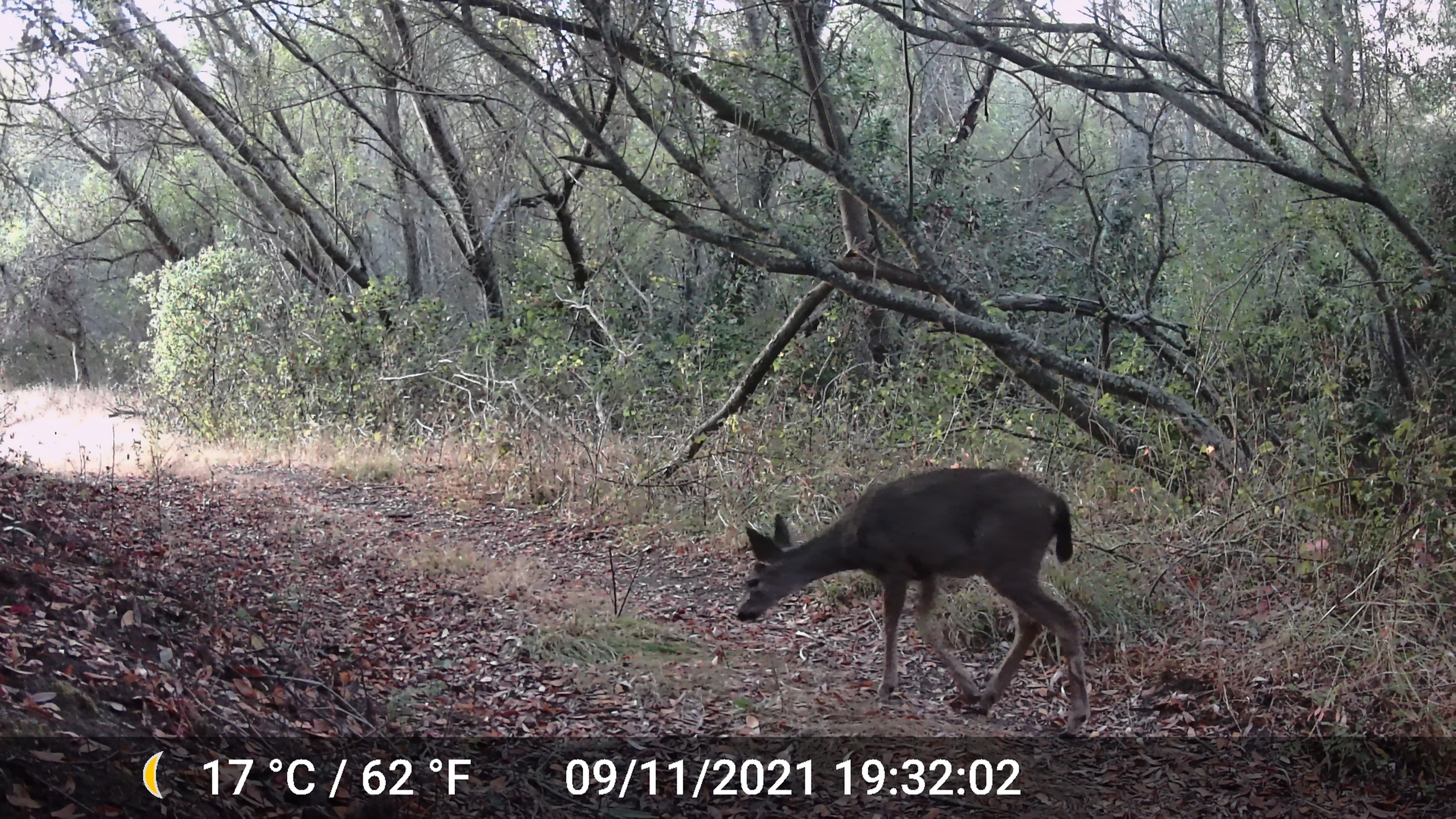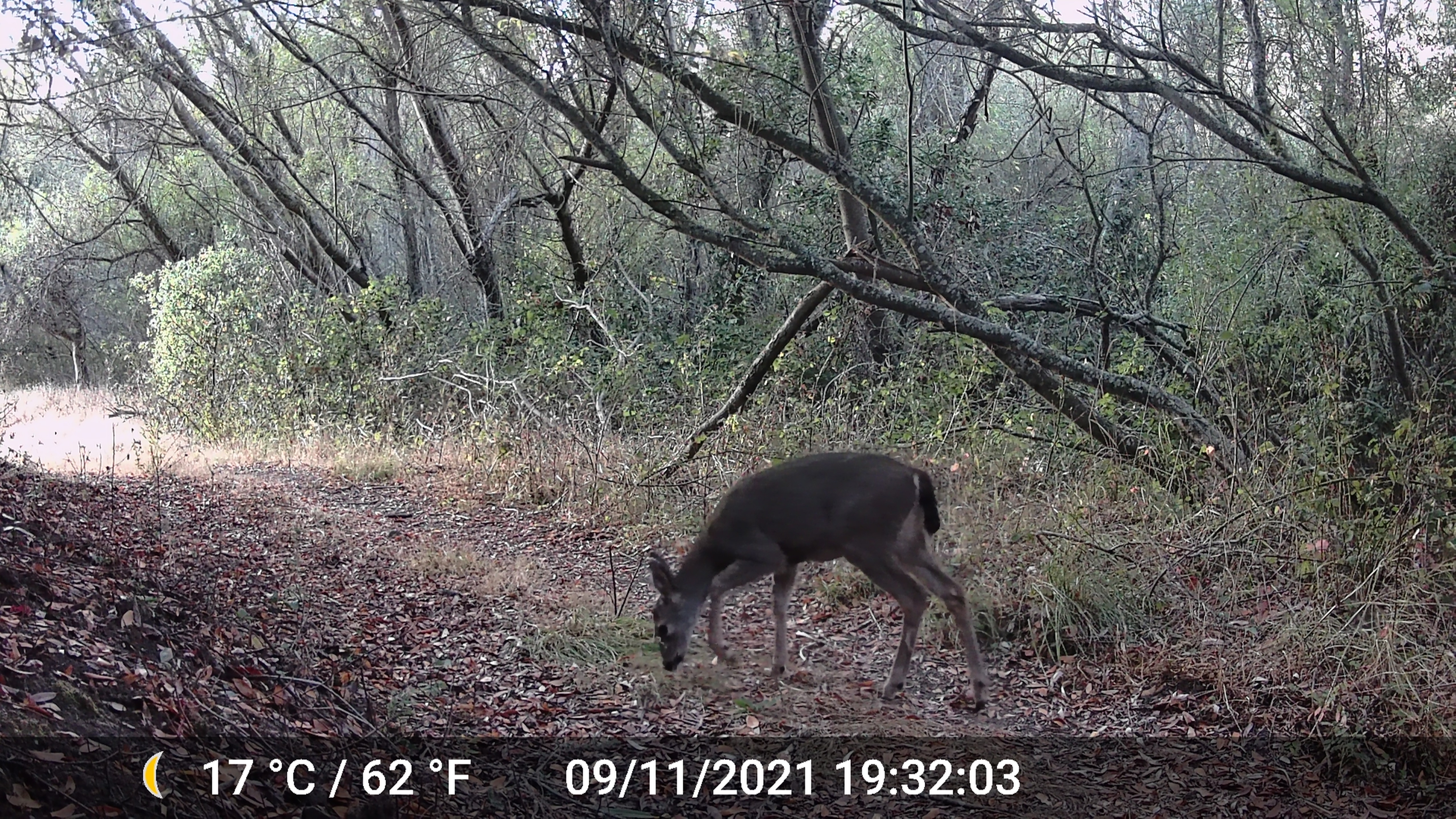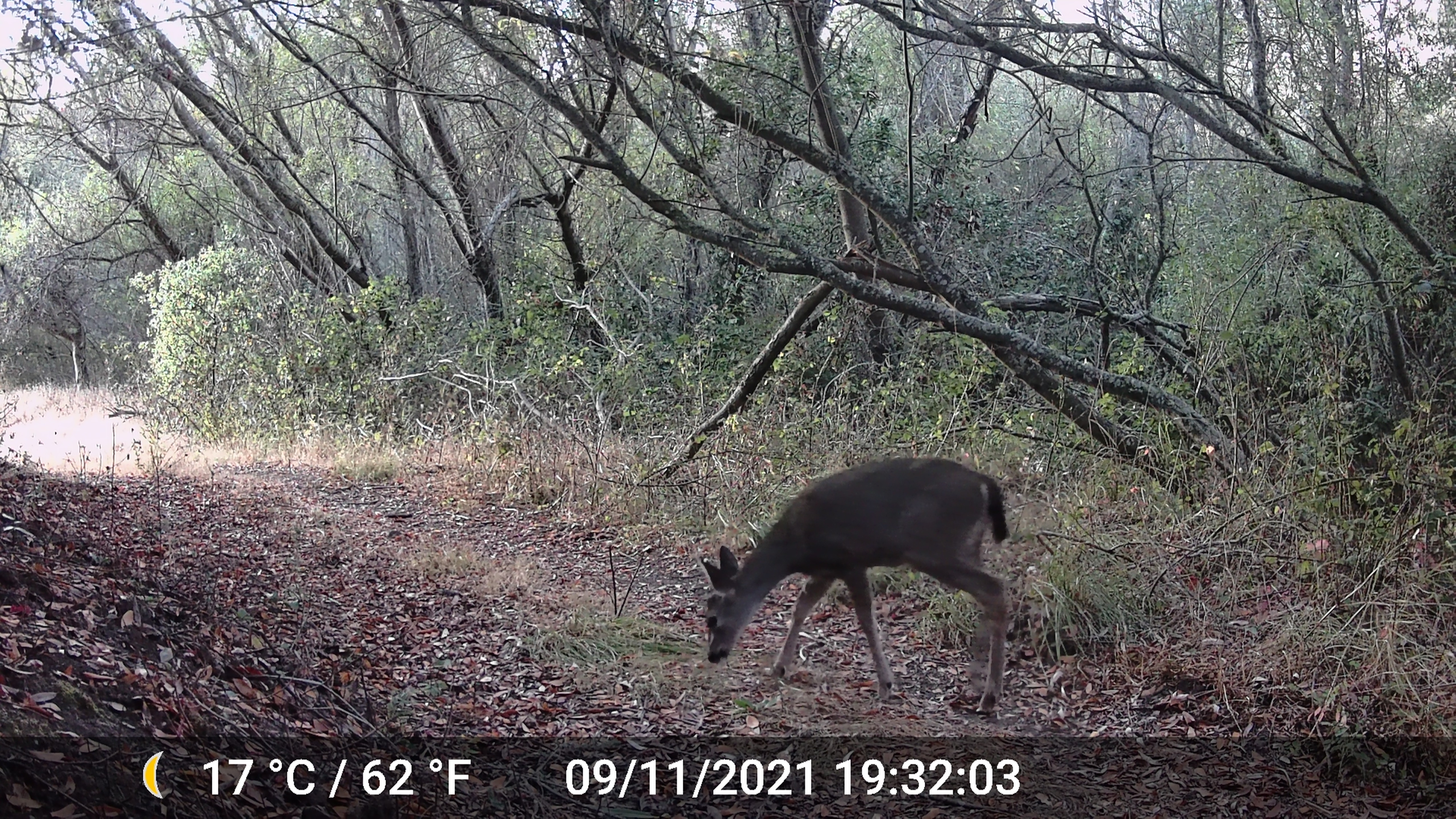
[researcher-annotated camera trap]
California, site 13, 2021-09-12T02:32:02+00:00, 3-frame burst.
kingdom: Animalia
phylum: Chordata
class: Mammalia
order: Artiodactyla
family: Cervidae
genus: Odocoileus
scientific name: Odocoileus hemionus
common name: mule deer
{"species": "mule deer (Odocoileus hemionus)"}